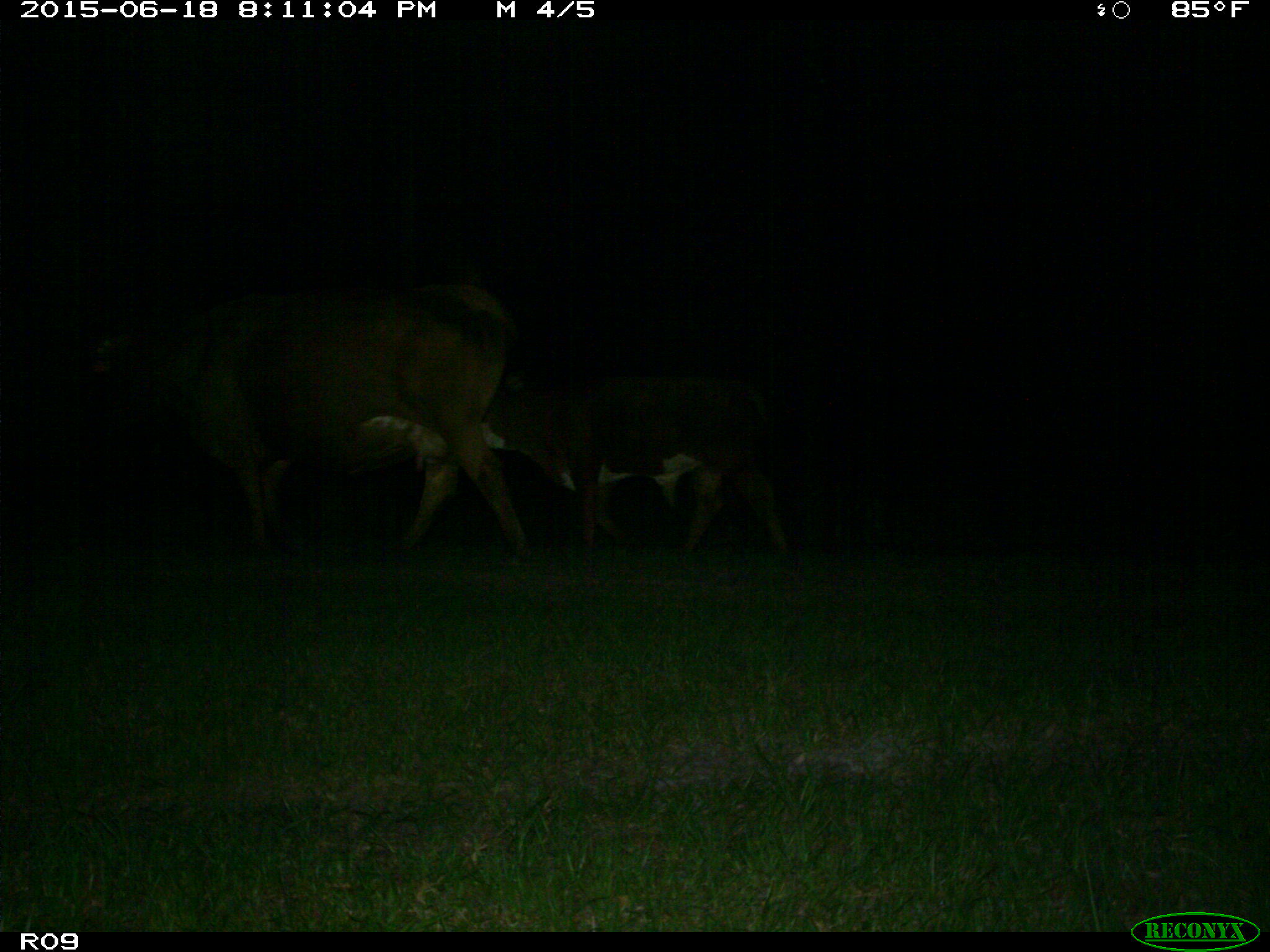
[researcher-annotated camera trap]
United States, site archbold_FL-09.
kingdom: Animalia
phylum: Chordata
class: Mammalia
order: Artiodactyla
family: Bovidae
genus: Bos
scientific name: Bos taurus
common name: domestic cow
Bos taurus (domestic cow).